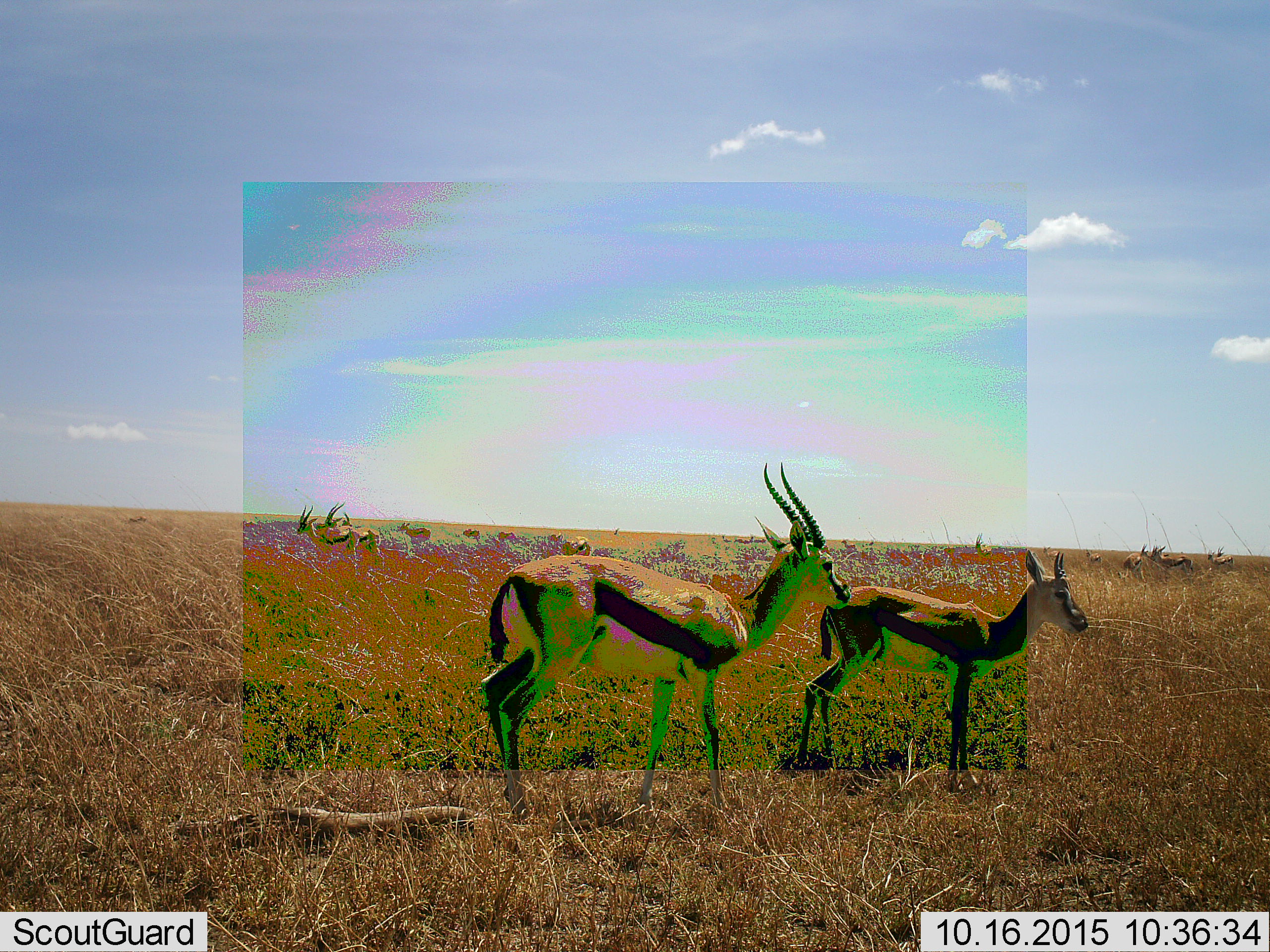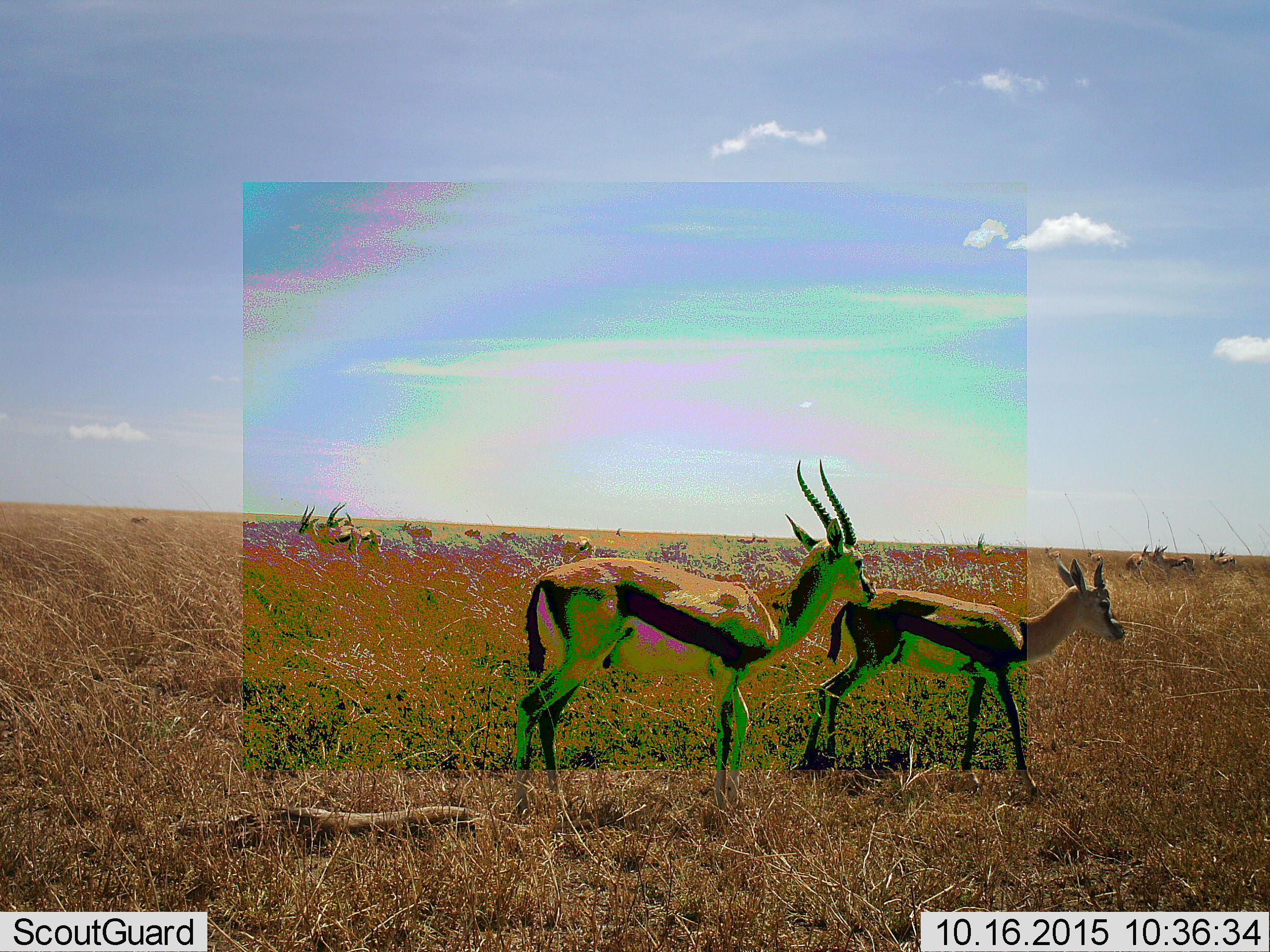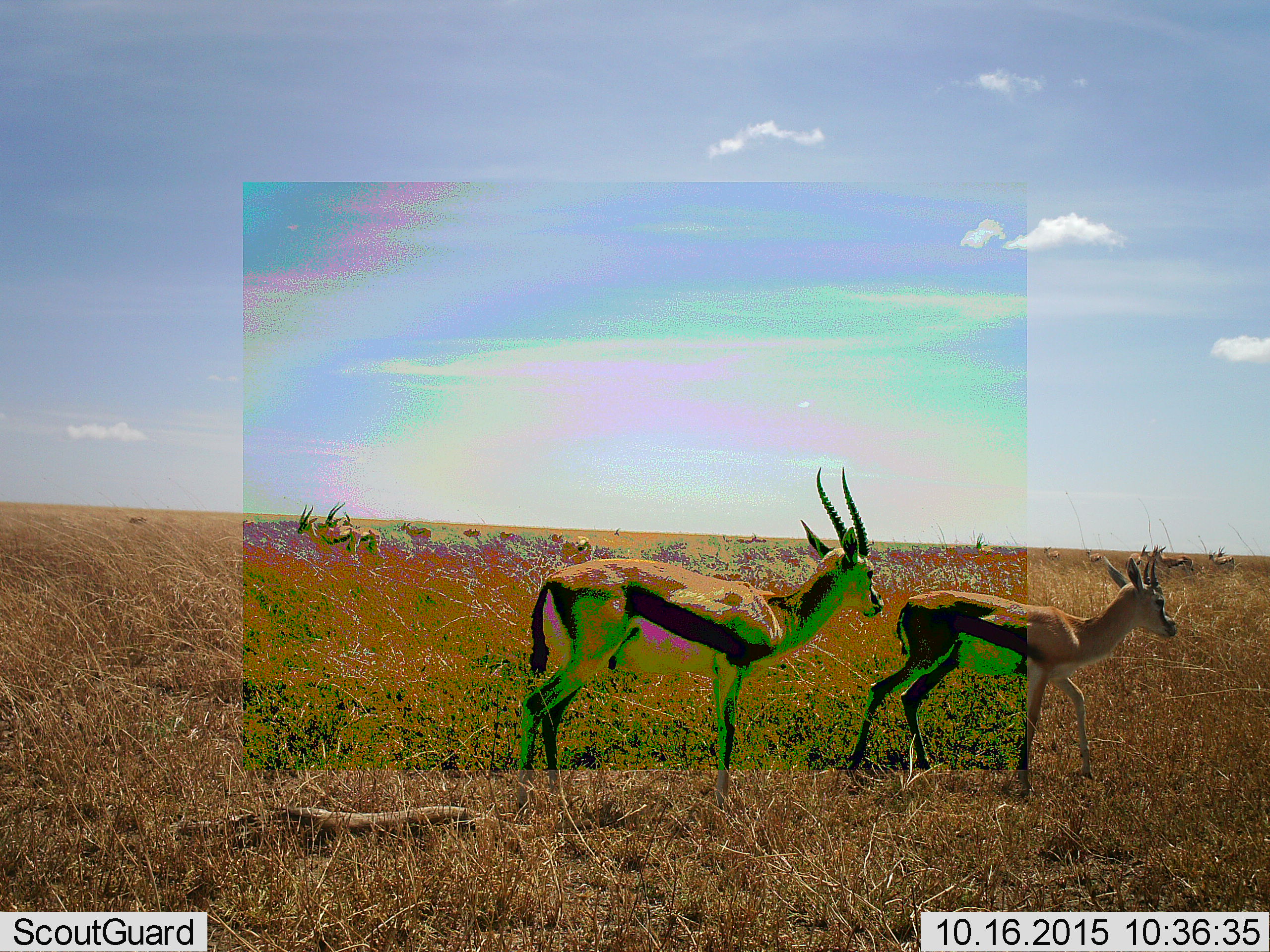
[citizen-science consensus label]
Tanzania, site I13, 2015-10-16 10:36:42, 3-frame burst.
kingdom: Animalia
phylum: Chordata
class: Mammalia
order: Artiodactyla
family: Bovidae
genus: Eudorcas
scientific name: Eudorcas thomsonii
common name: thomson's gazelle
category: gazellethomsons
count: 11-50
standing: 100%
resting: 0%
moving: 60%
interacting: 0%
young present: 20%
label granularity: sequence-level